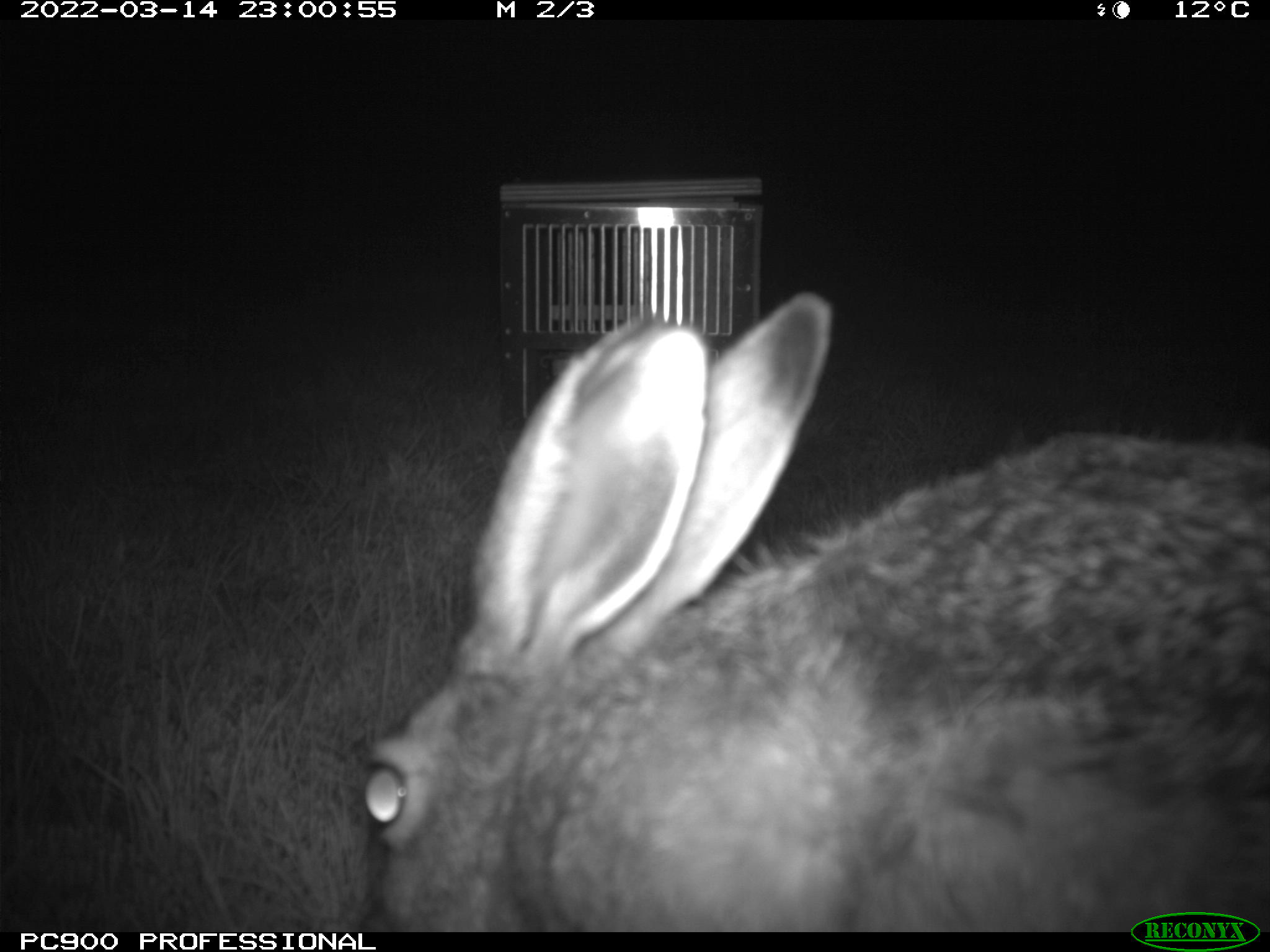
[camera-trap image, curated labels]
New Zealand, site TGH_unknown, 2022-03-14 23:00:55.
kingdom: Animalia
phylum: Chordata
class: Mammalia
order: Lagomorpha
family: Leporidae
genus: Lepus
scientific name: Lepus europaeus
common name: brown hare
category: hare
Hare (brown hare) (Lepus europaeus).